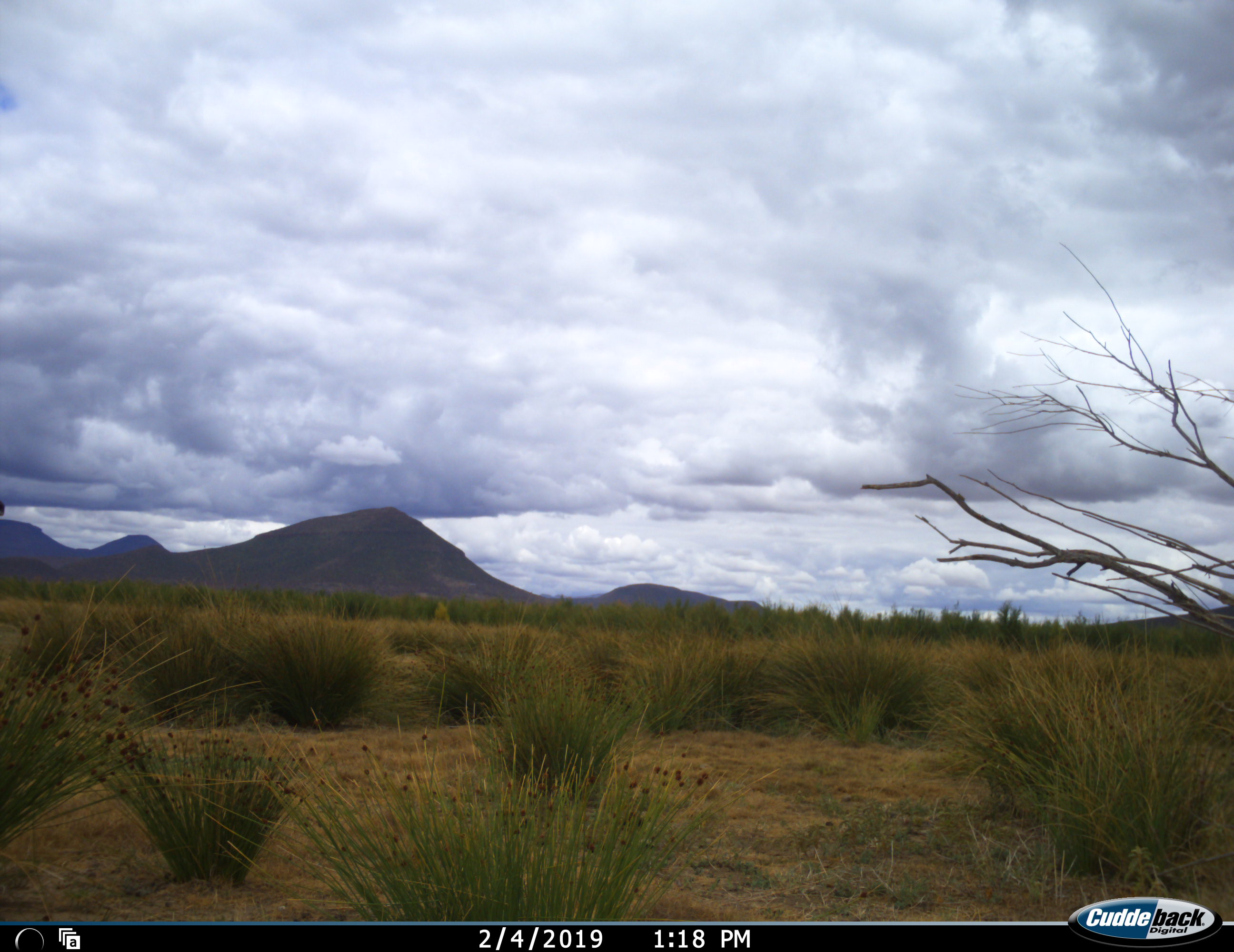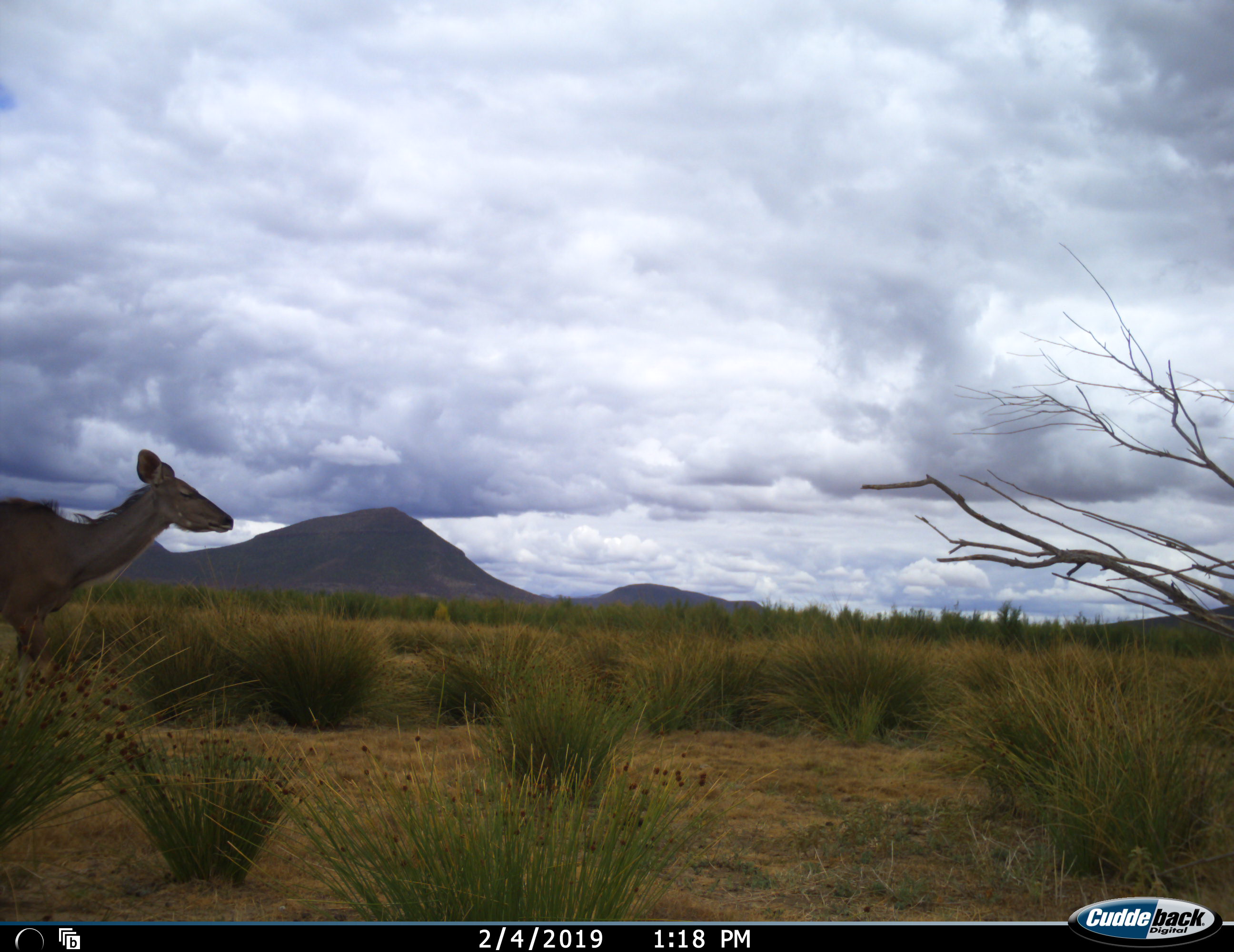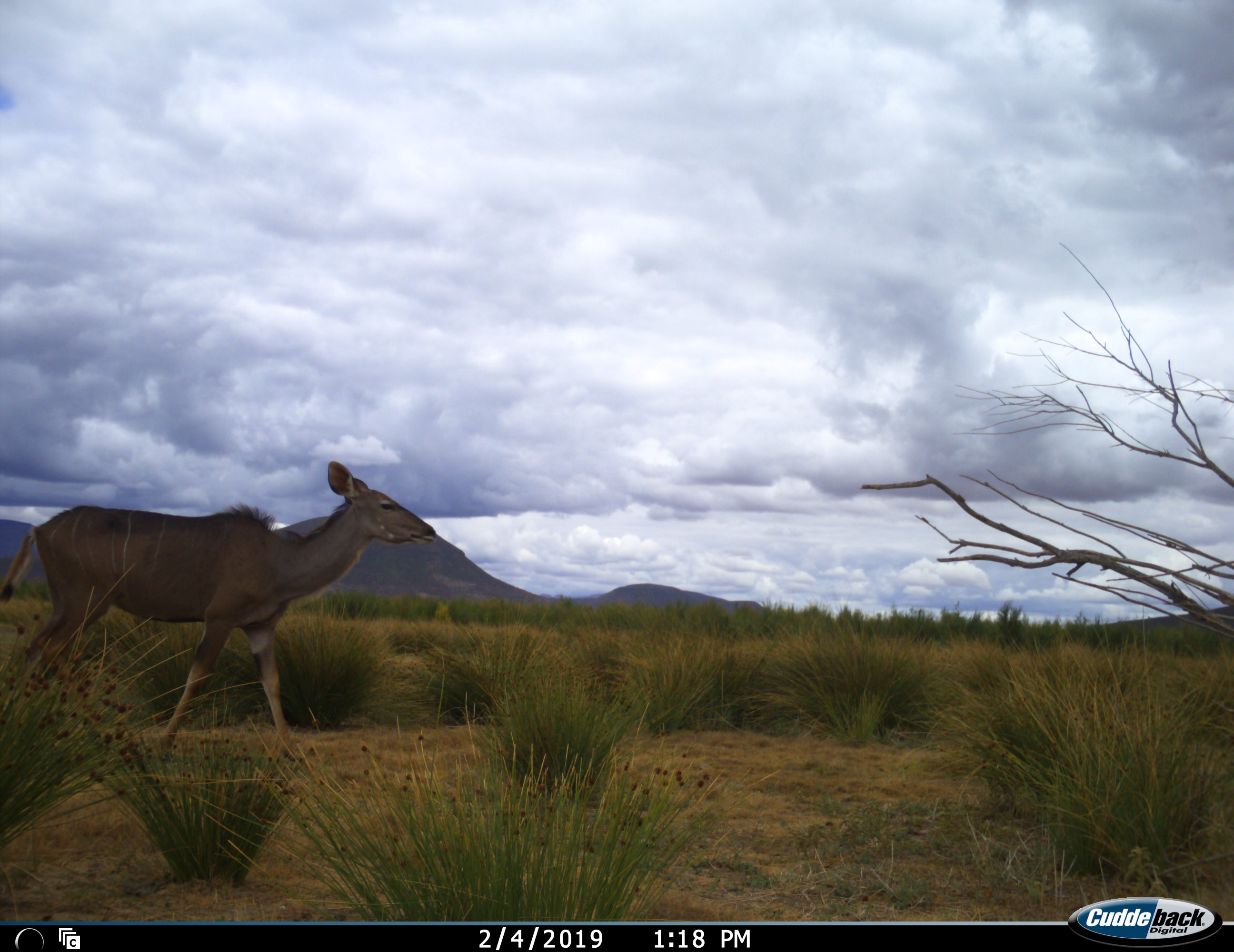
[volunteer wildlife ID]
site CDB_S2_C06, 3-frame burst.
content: unidentified animal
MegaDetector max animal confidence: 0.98